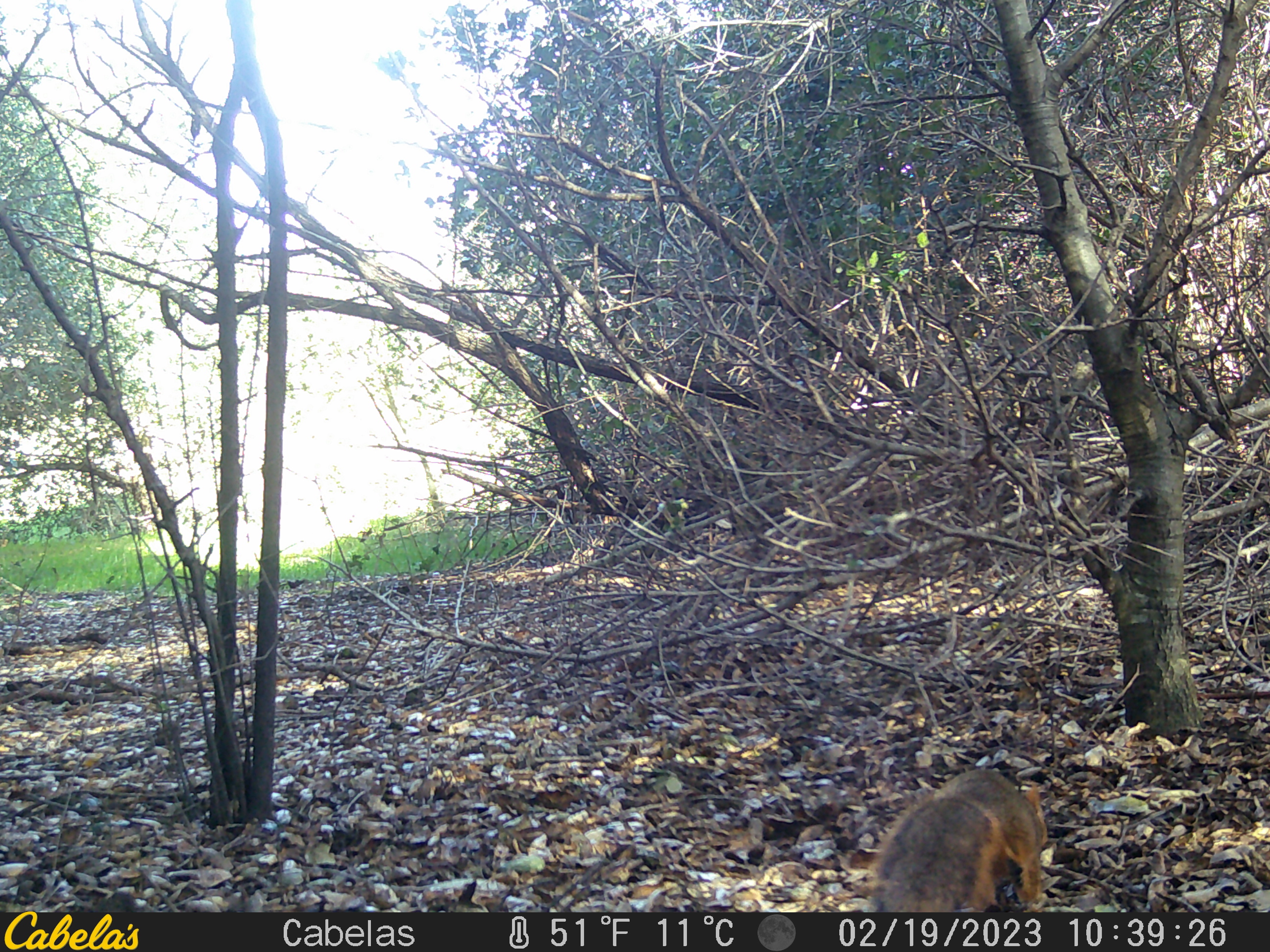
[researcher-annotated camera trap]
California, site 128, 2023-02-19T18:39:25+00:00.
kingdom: Animalia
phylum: Chordata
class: Mammalia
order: Rodentia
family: Sciuridae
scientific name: Sciuridae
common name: squirrel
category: unknown squirrel